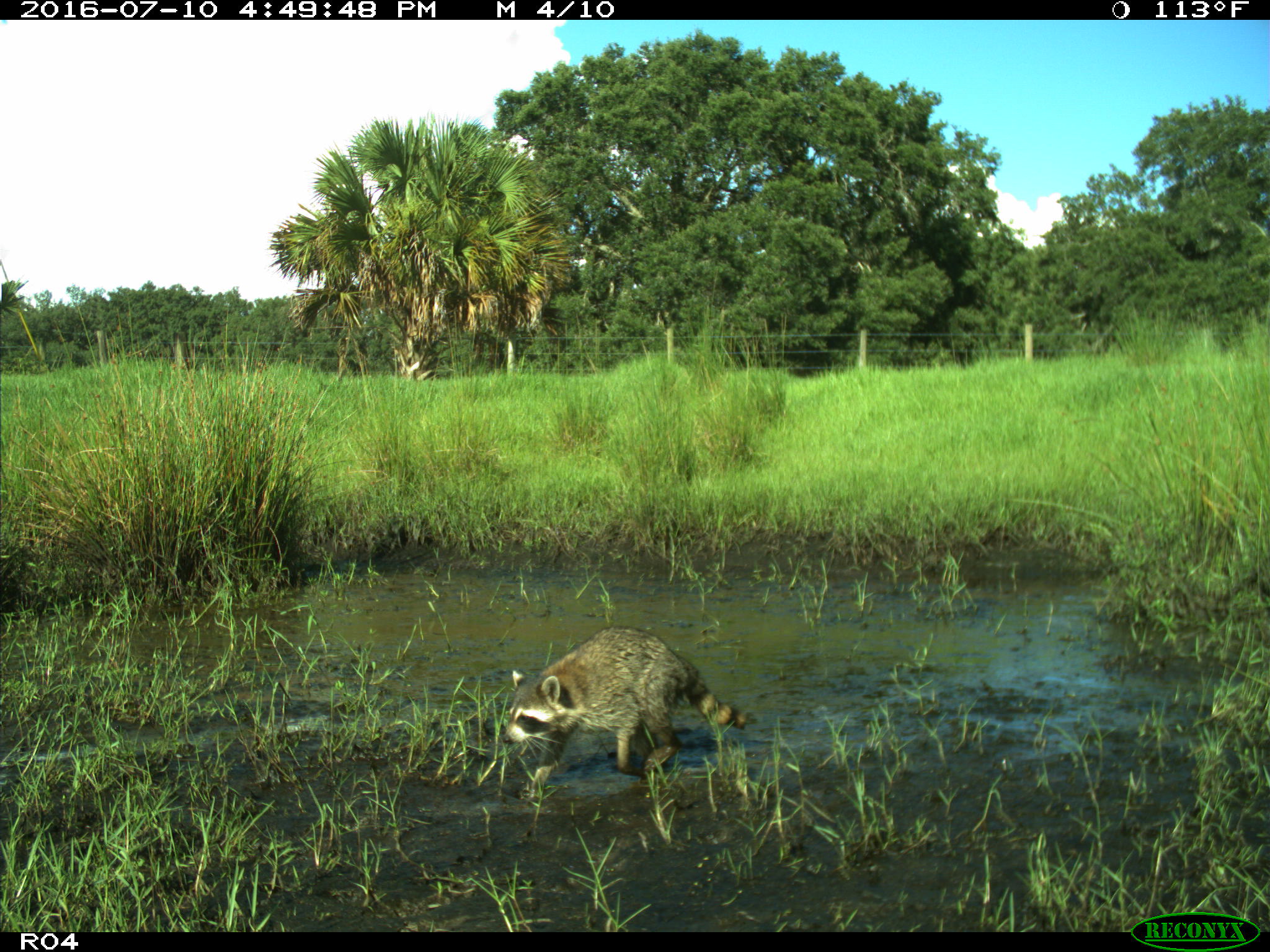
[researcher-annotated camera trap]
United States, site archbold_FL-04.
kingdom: Animalia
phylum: Chordata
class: Mammalia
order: Carnivora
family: Procyonidae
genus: Procyon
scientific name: Procyon lotor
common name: common raccoon